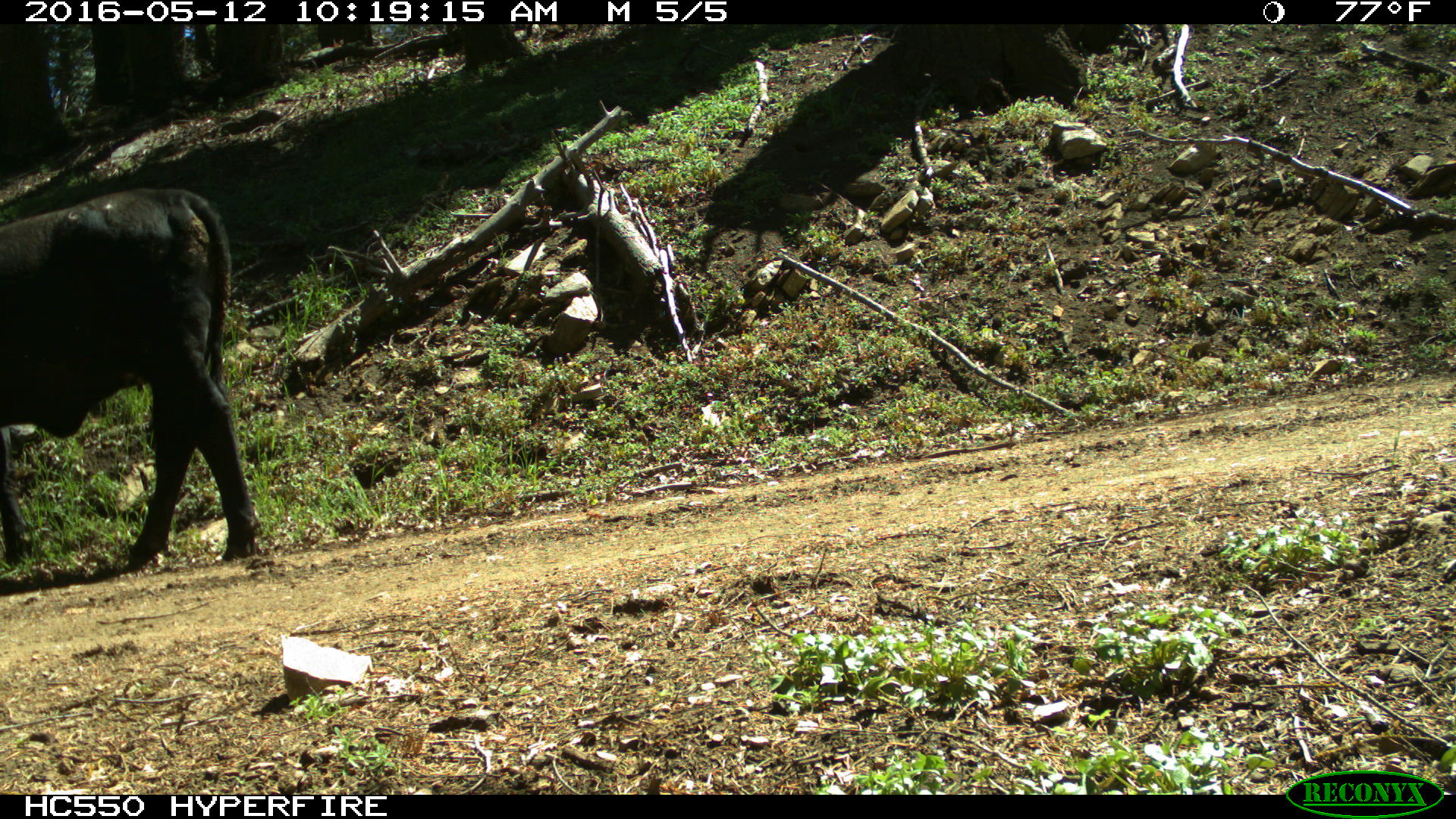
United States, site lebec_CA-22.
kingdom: Animalia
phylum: Chordata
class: Mammalia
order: Artiodactyla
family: Bovidae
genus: Bos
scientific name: Bos taurus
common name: domestic cow